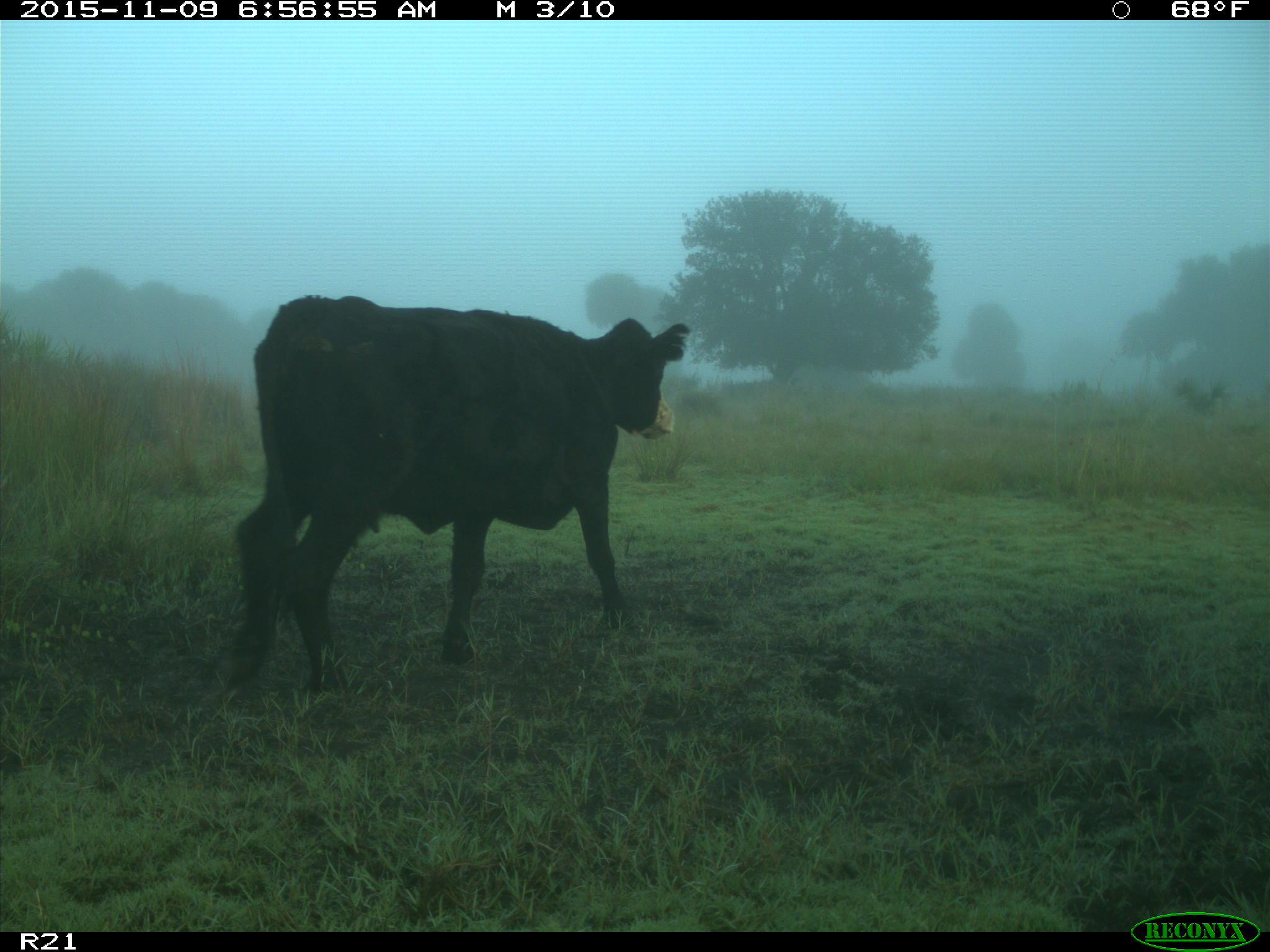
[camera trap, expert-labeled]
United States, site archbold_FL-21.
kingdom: Animalia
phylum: Chordata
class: Mammalia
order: Artiodactyla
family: Bovidae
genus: Bos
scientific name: Bos taurus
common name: domestic cow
Bos taurus (domestic cow).